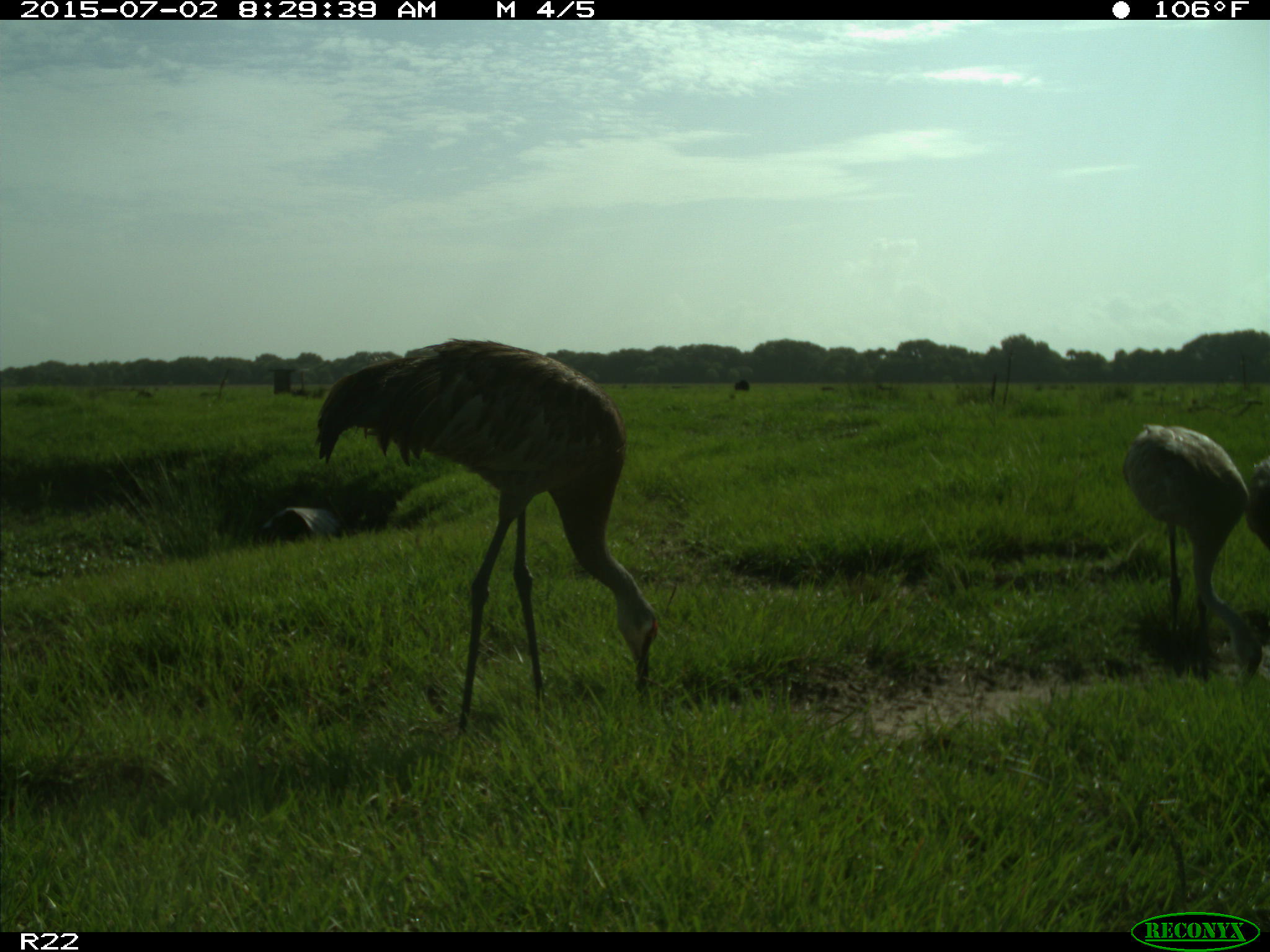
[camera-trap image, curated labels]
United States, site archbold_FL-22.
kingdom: Animalia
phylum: Chordata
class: Mammalia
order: Artiodactyla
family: Bovidae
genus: Bos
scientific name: Bos taurus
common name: domestic cow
Bos taurus (domestic cow).